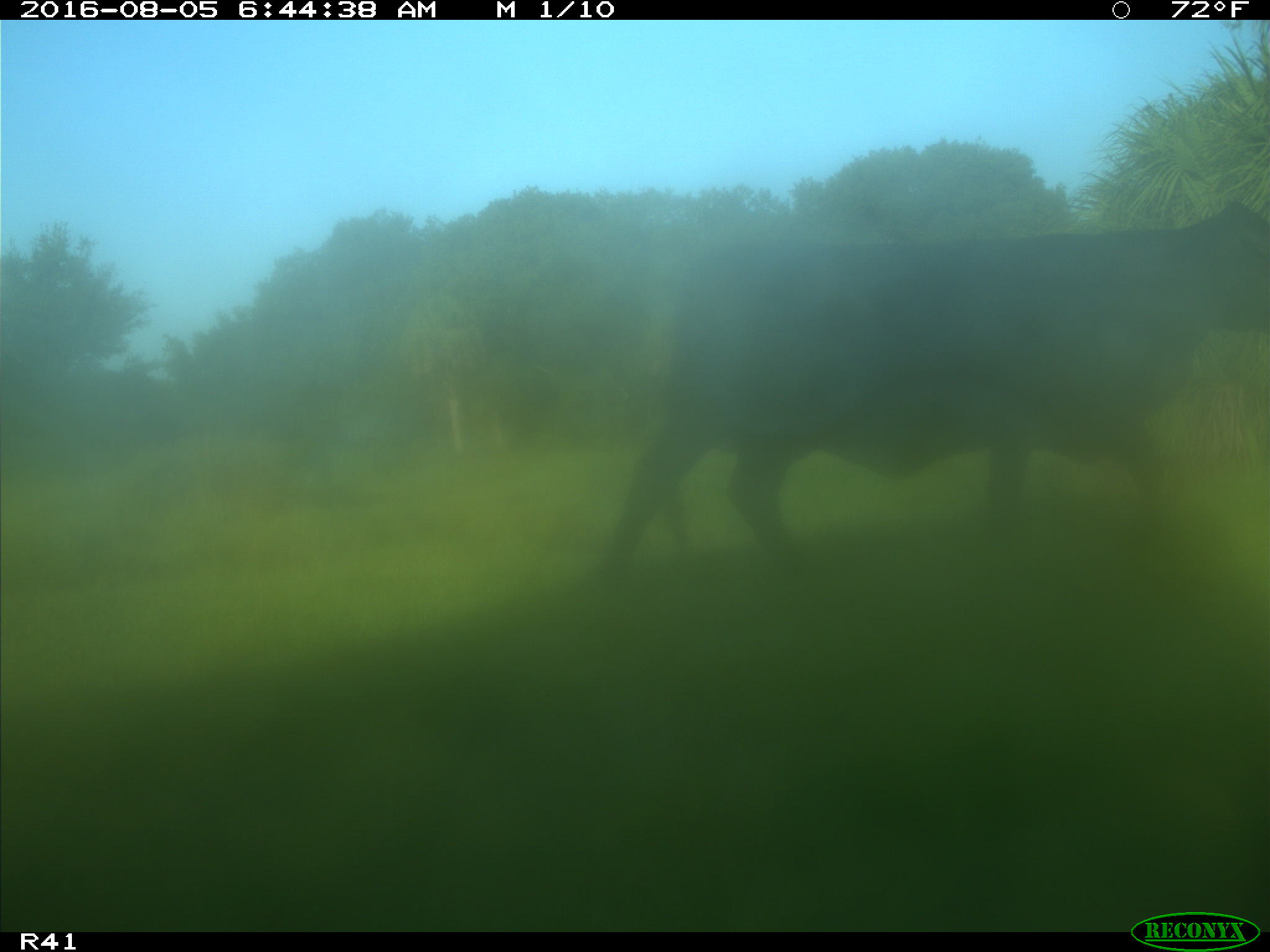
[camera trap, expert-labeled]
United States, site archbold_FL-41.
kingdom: Animalia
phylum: Chordata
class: Mammalia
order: Artiodactyla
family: Bovidae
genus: Bos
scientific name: Bos taurus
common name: domestic cow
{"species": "Bos taurus (domestic cow)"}